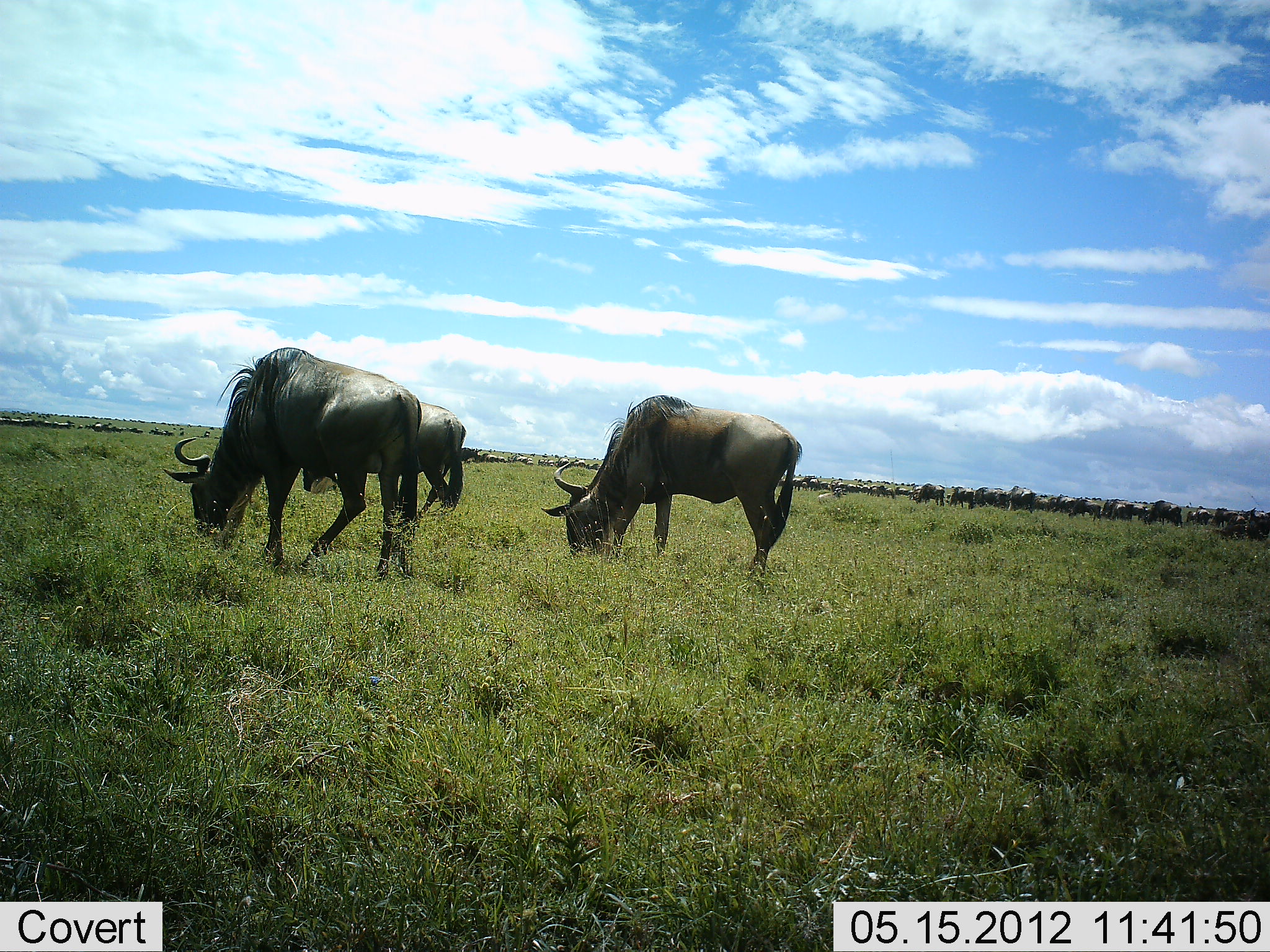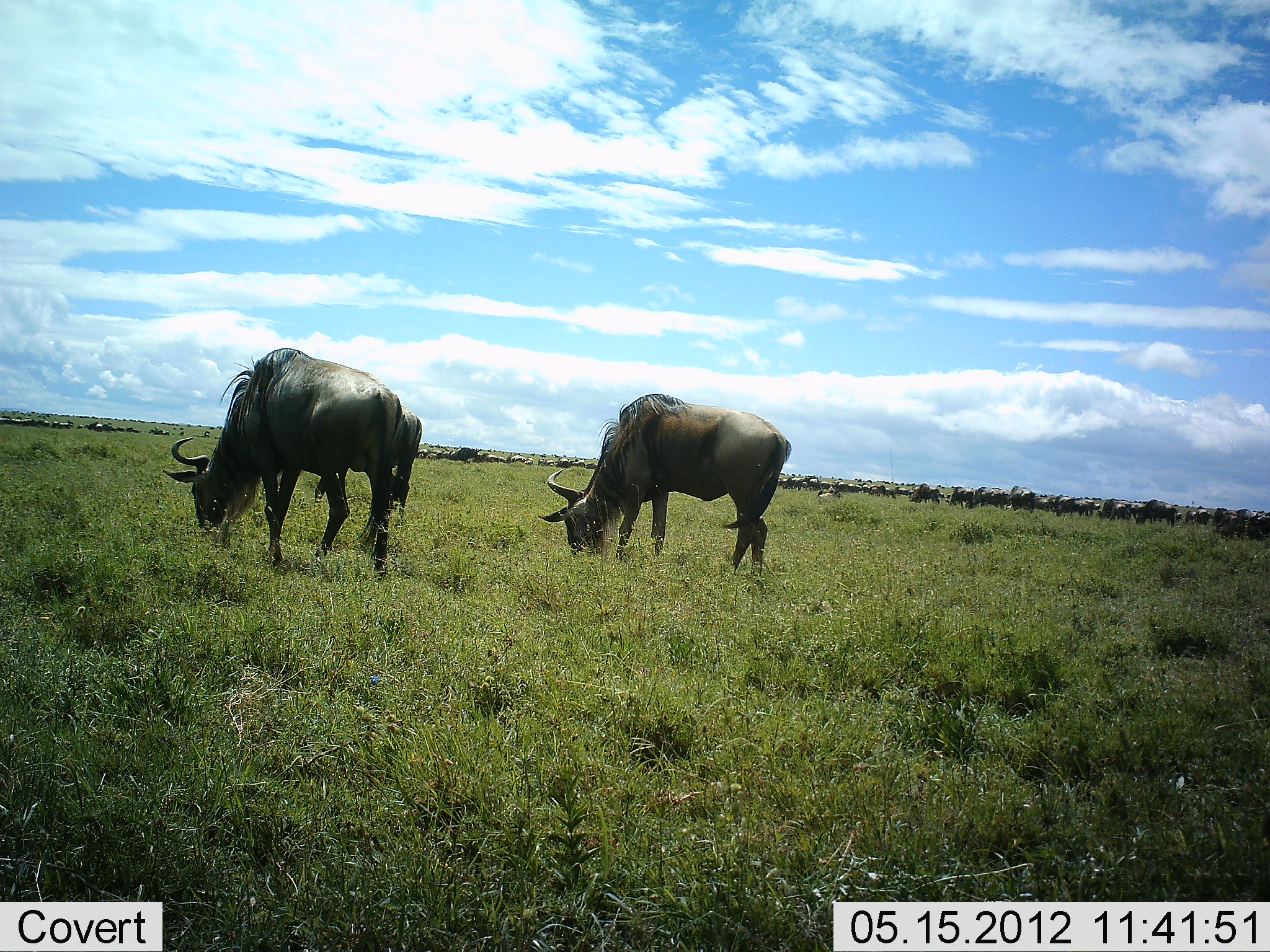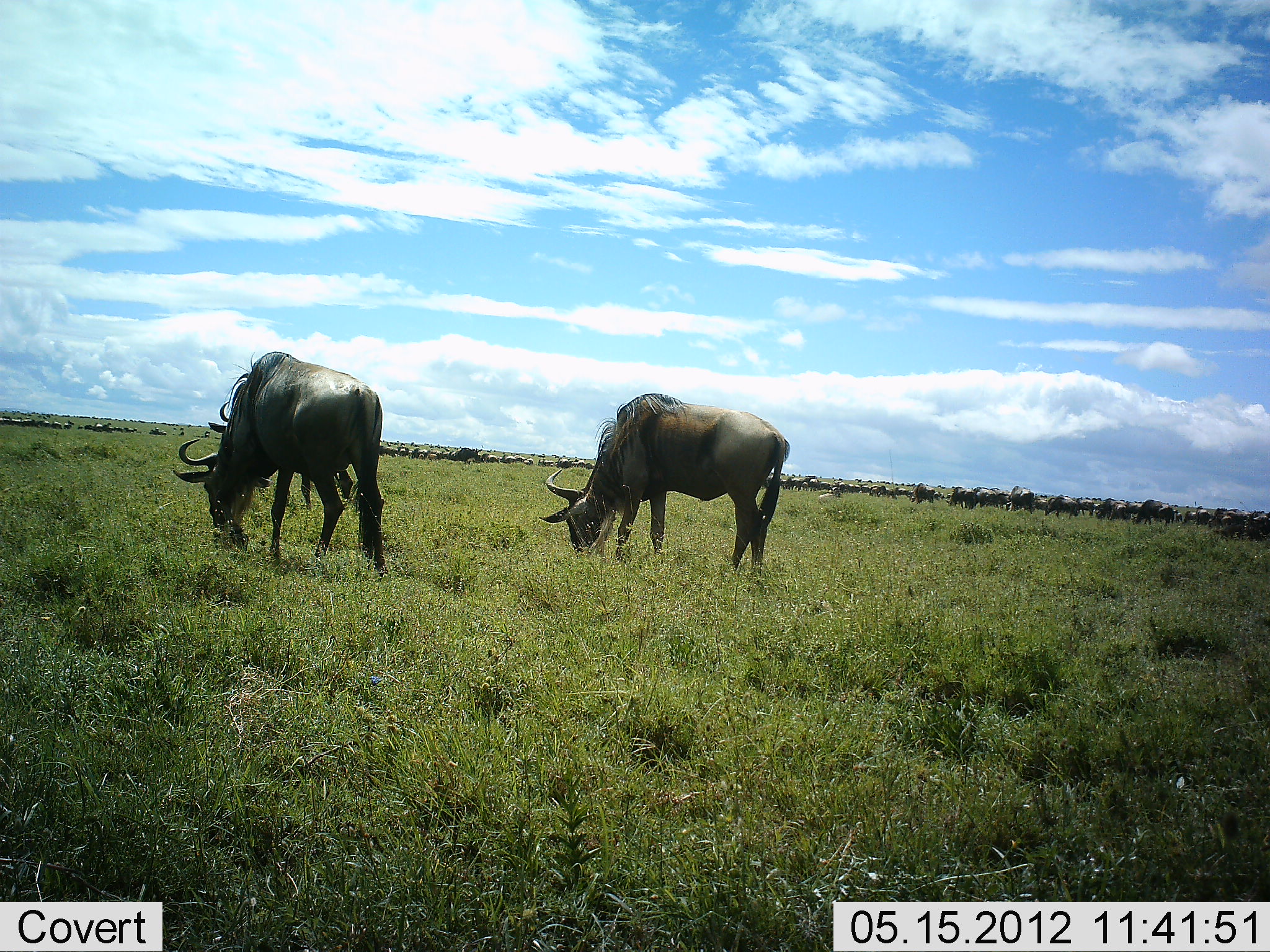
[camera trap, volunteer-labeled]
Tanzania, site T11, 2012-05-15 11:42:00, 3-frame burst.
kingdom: Animalia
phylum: Chordata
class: Mammalia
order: Artiodactyla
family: Bovidae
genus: Connochaetes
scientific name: Connochaetes taurinus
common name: blue wildebeest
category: wildebeest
Wildebeest (blue wildebeest) (Connochaetes taurinus), count 51+. Behavior (volunteer vote fractions): standing 30%, resting 0%, moving 60%, interacting 0%. Young present (vote fraction): 0%. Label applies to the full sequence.